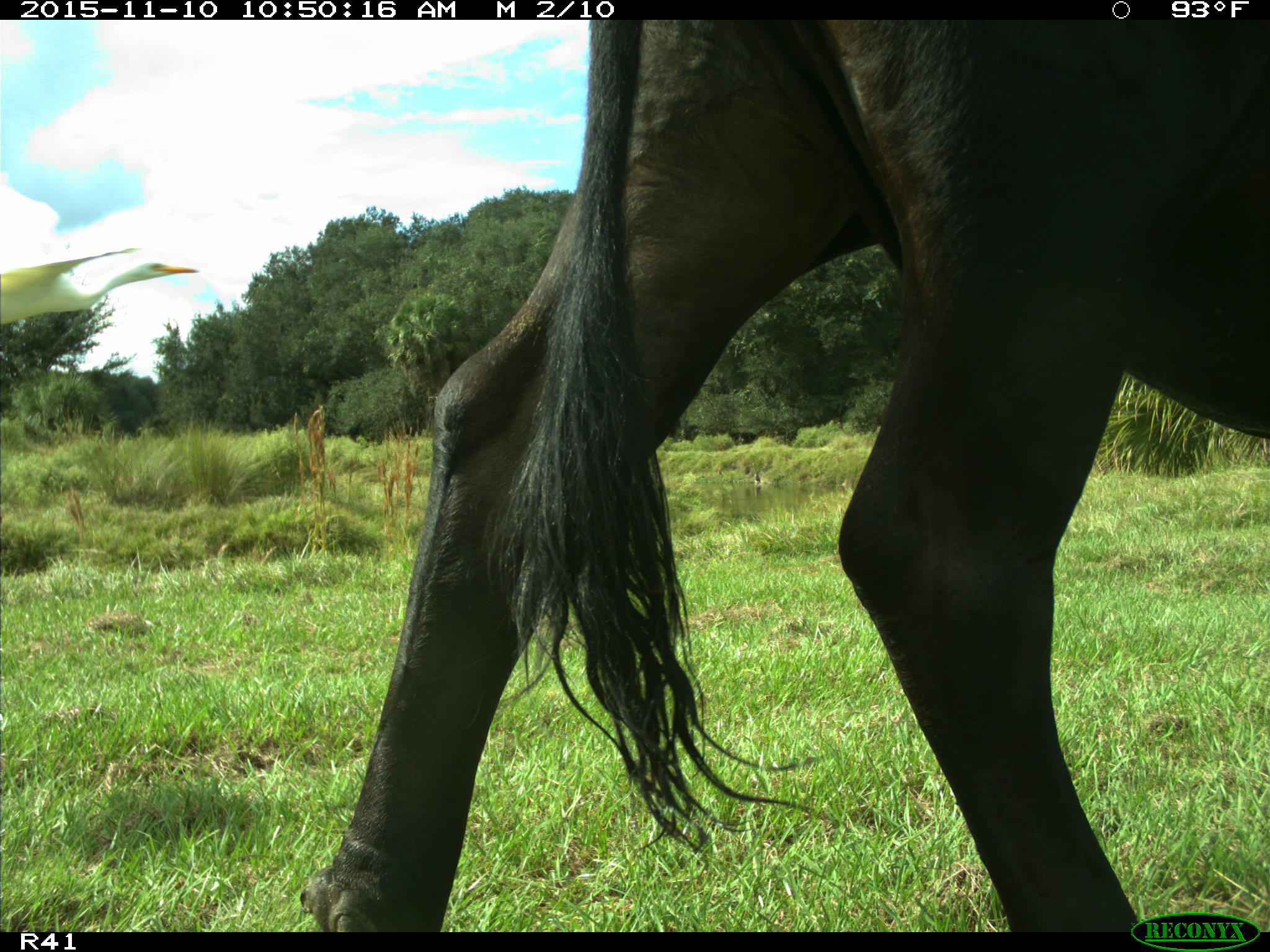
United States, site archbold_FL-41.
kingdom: Animalia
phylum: Chordata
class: Mammalia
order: Artiodactyla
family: Bovidae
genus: Bos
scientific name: Bos taurus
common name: domestic cow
Bos taurus (domestic cow).